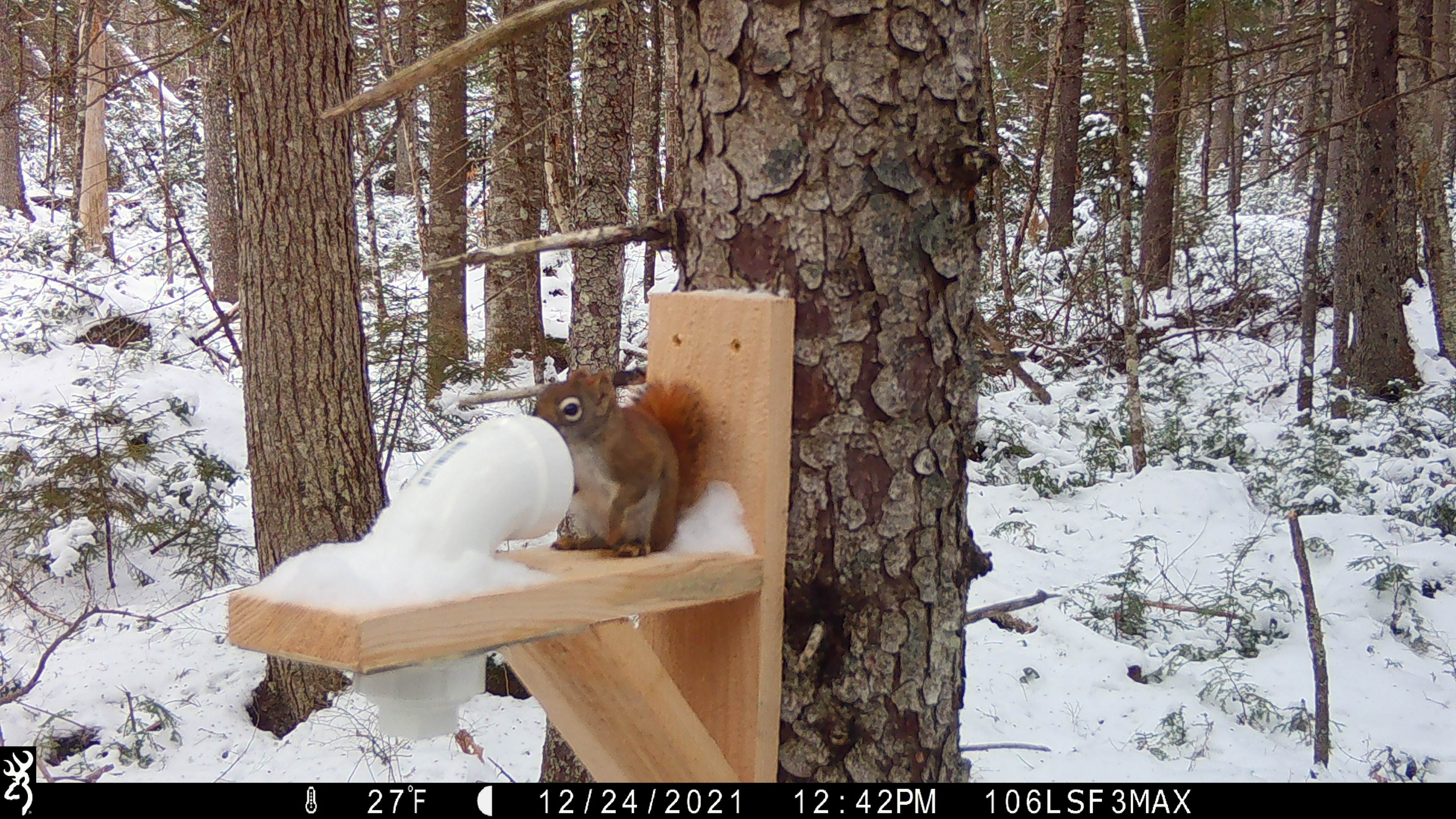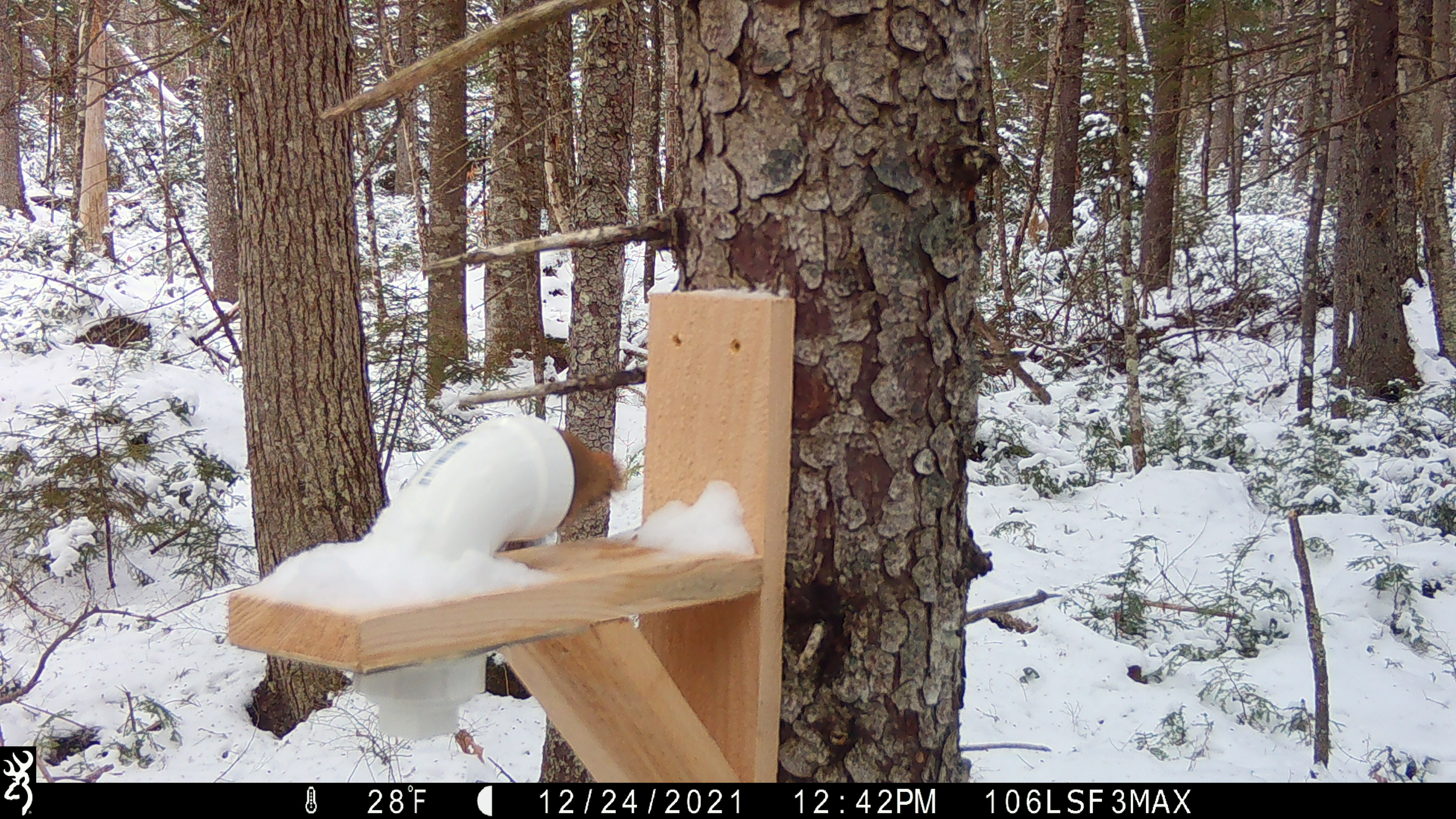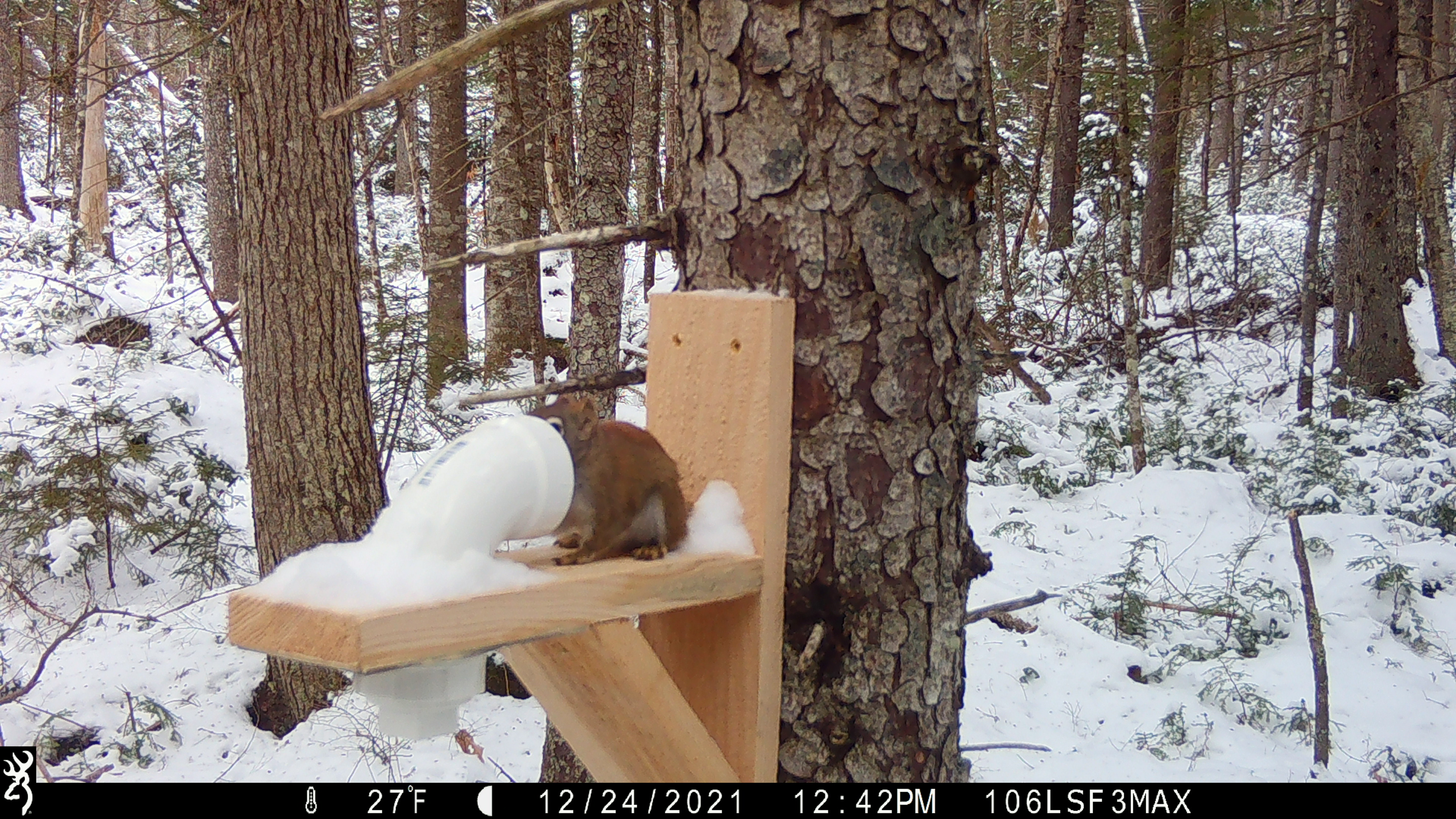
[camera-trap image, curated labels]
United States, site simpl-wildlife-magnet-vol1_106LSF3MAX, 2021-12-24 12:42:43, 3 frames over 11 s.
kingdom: Animalia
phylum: Chordata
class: Mammalia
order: Rodentia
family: Sciuridae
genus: Tamiasciurus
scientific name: Tamiasciurus hudsonicus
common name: red squirrel